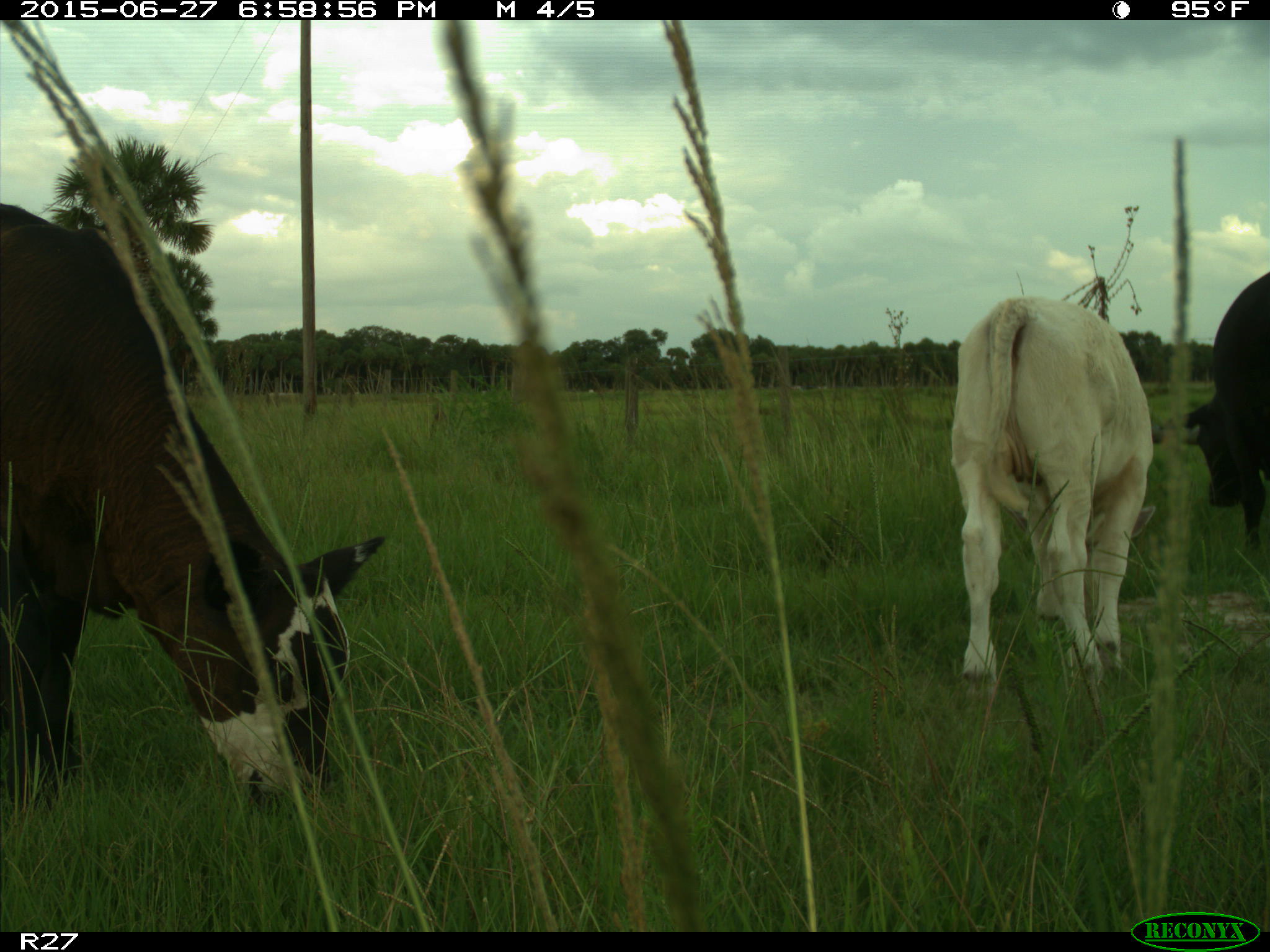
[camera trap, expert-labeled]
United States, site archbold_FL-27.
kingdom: Animalia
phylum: Chordata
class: Mammalia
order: Artiodactyla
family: Bovidae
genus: Bos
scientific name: Bos taurus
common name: domestic cow